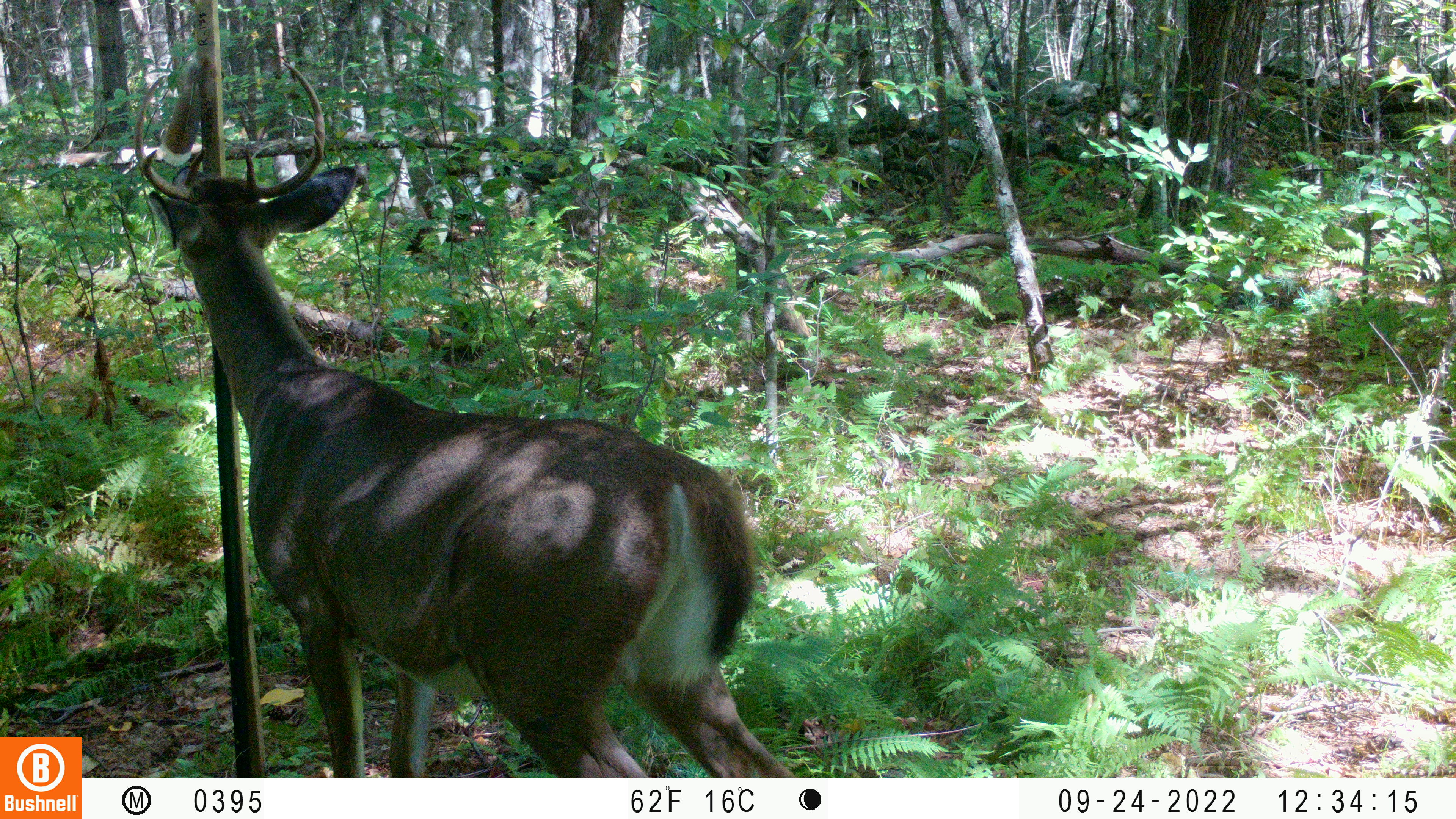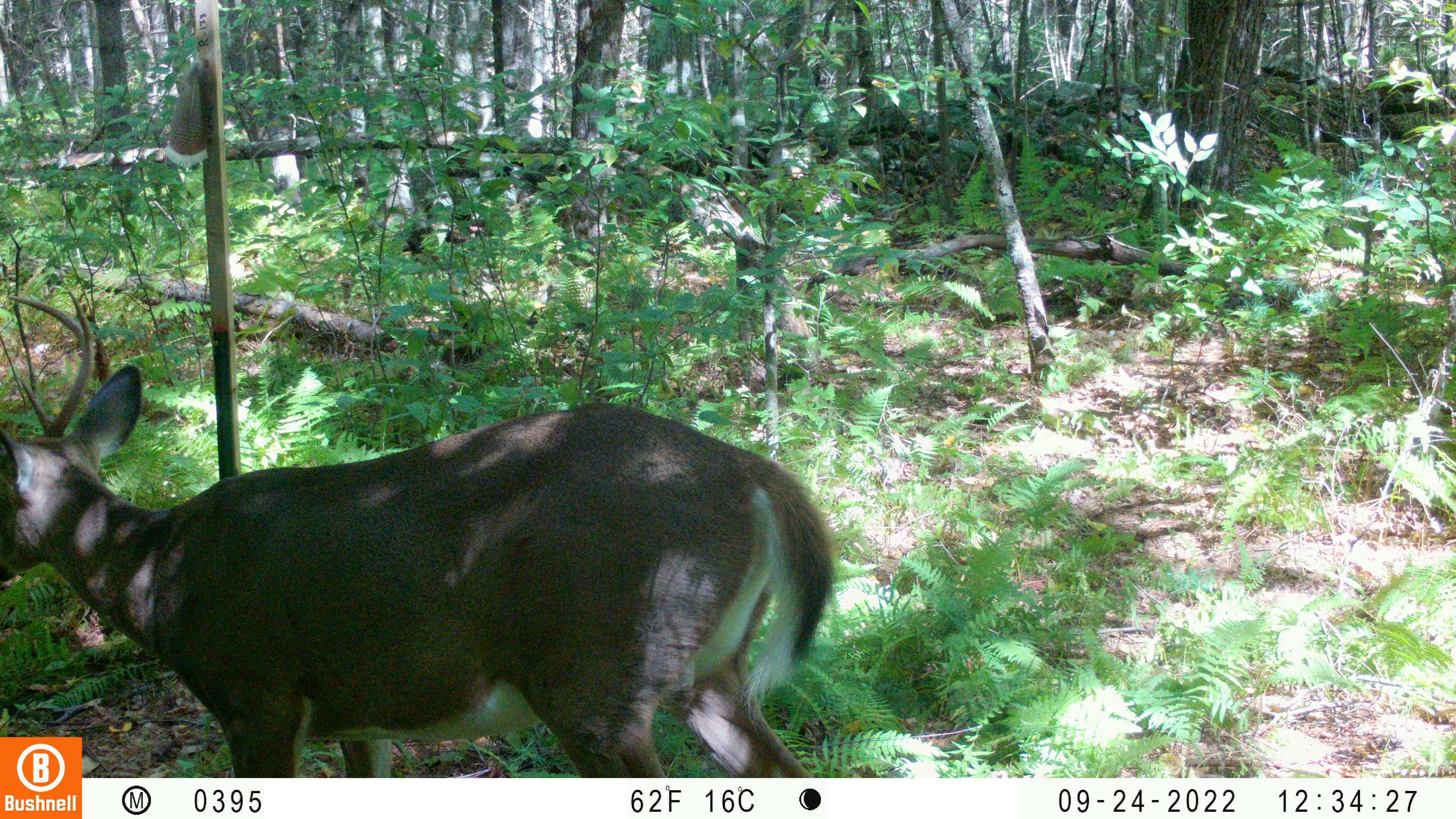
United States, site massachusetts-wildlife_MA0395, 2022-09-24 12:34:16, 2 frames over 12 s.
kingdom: Animalia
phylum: Chordata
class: Mammalia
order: Artiodactyla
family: Cervidae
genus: Odocoileus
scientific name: Odocoileus virginianus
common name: white-tailed deer